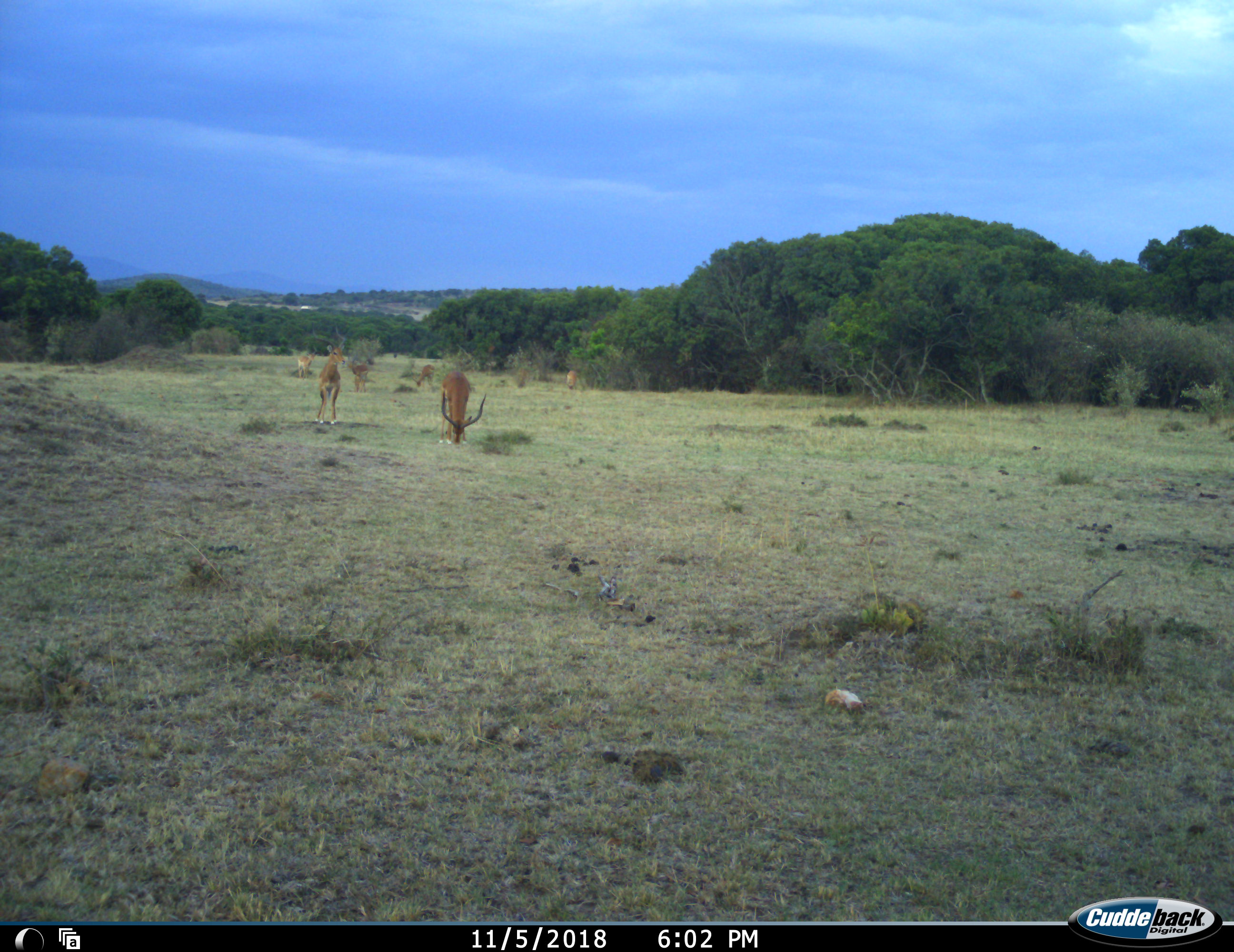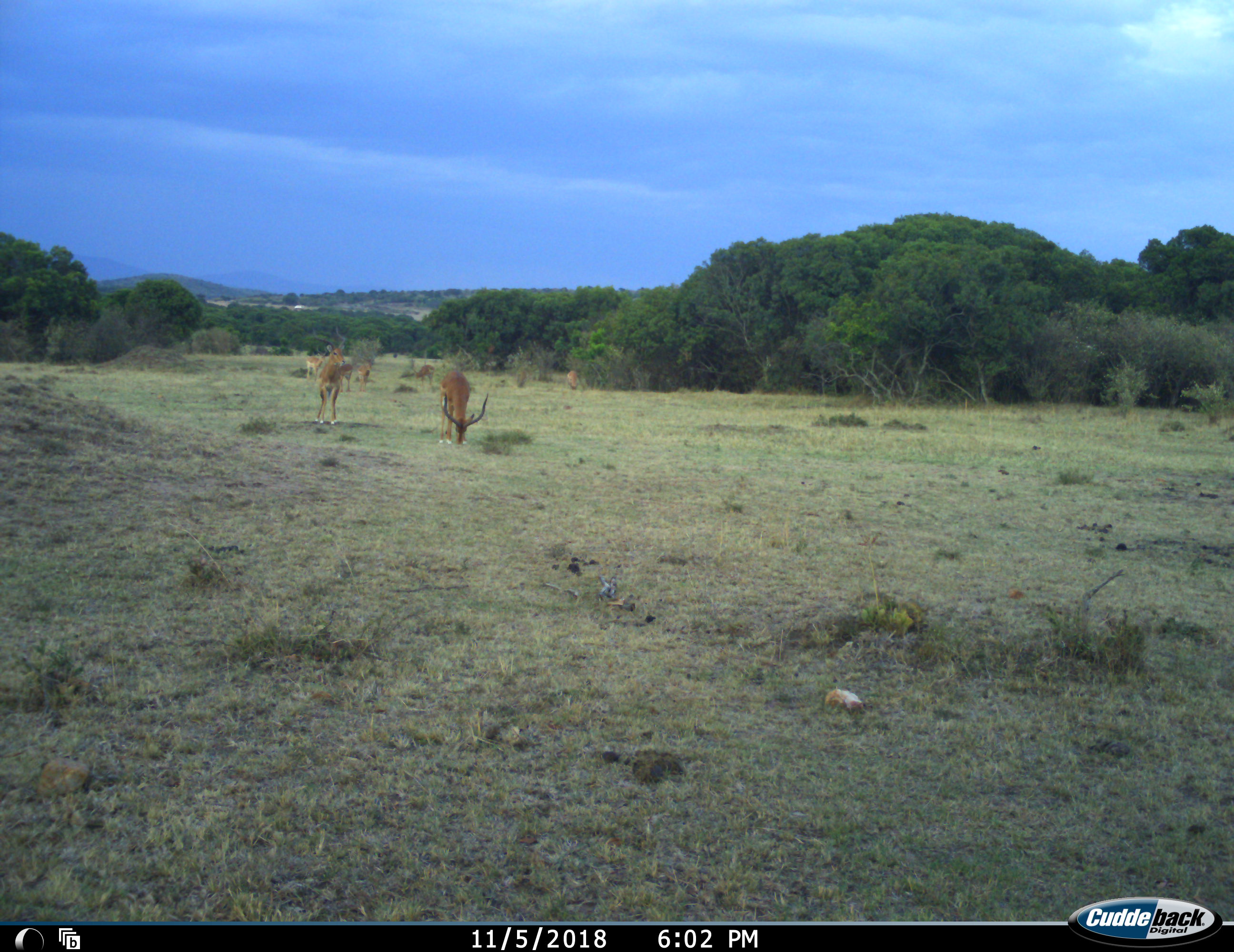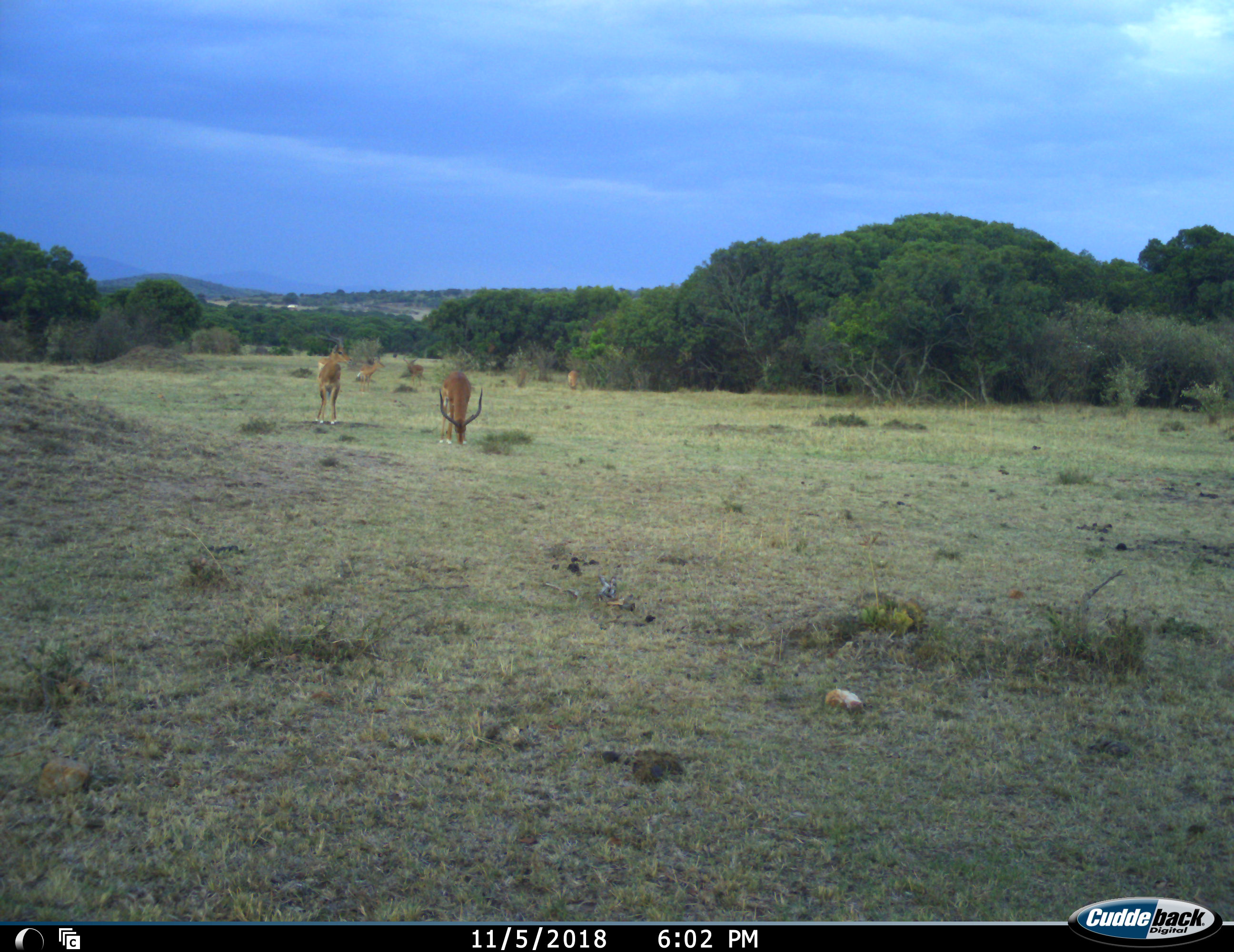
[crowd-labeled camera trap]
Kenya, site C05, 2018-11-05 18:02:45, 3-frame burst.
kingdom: Animalia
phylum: Chordata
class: Mammalia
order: Artiodactyla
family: Bovidae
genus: Aepyceros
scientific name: Aepyceros melampus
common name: impala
Impala (Aepyceros melampus), count 6. Behavior (volunteer vote fractions): standing 75%, resting 0%, moving 38%, interacting 0%. Young present (vote fraction): 0%. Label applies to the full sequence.